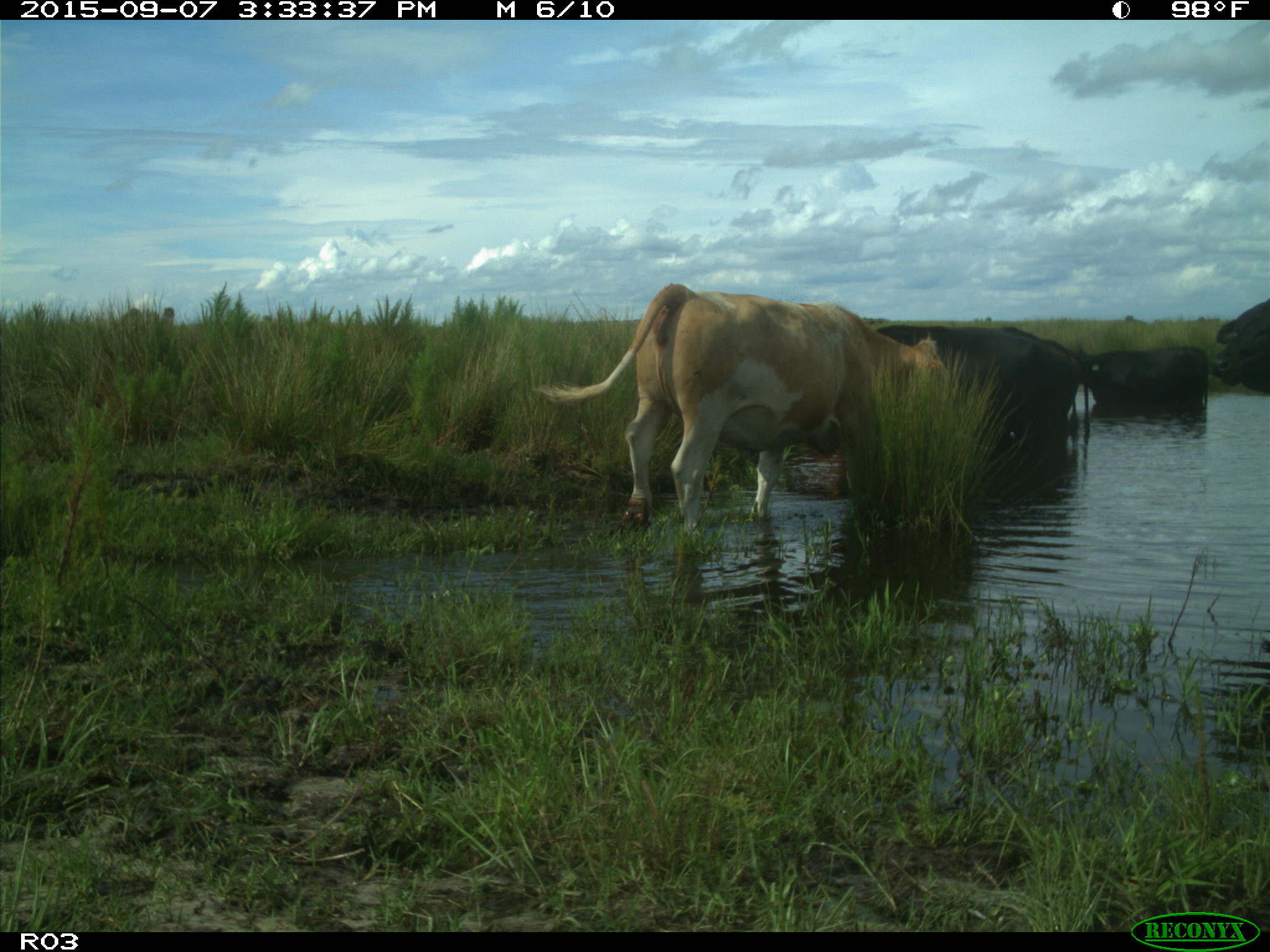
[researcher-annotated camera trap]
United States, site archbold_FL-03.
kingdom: Animalia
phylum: Chordata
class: Mammalia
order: Artiodactyla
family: Bovidae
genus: Bos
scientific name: Bos taurus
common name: domestic cow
Bos taurus (domestic cow).